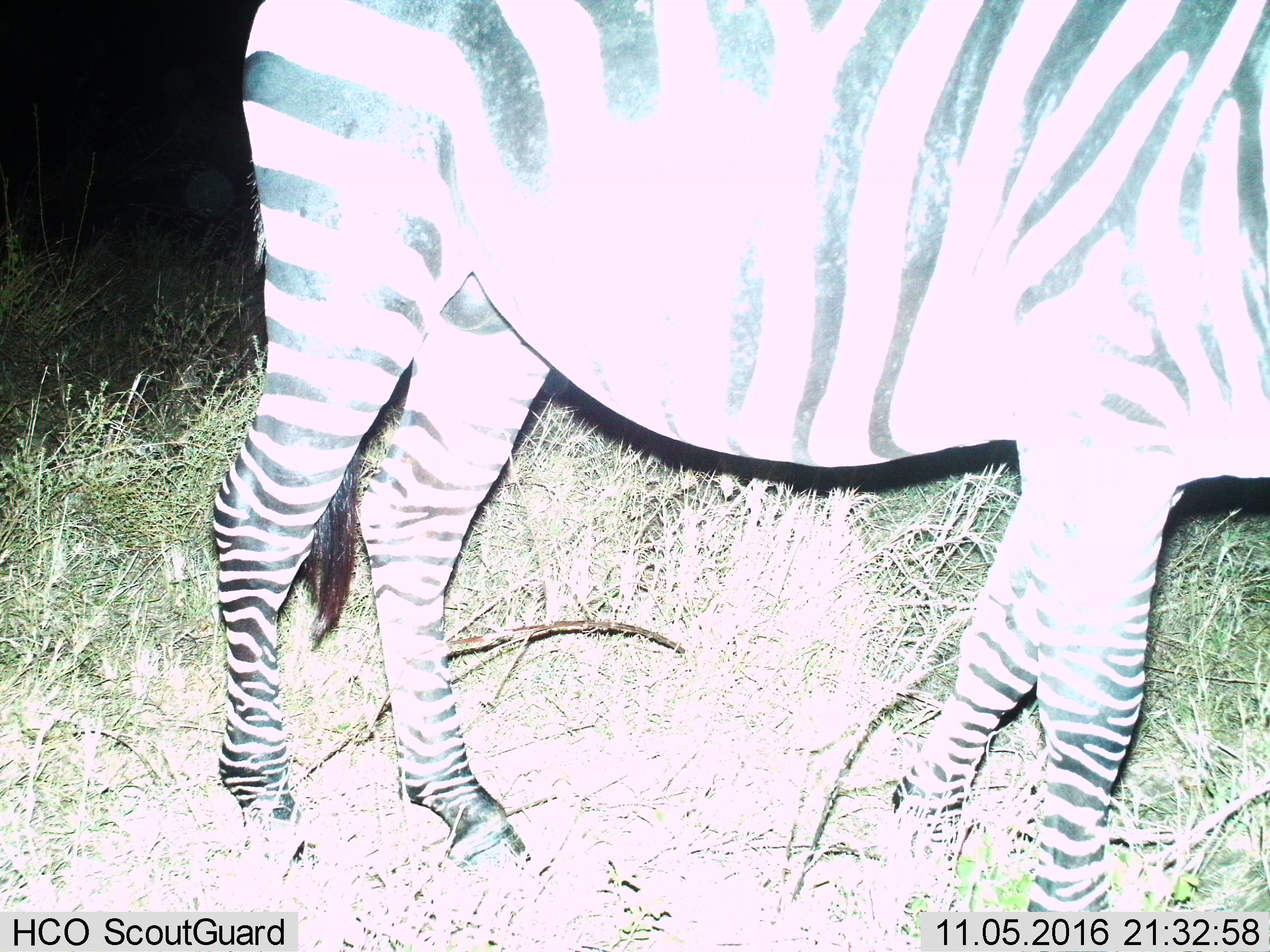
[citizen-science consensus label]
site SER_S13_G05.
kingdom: Animalia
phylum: Chordata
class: Mammalia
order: Perissodactyla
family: Equidae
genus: Equus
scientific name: Equus quagga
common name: plains zebra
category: zebraplains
Zebraplains (plains zebra) (Equus quagga), count 1. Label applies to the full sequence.